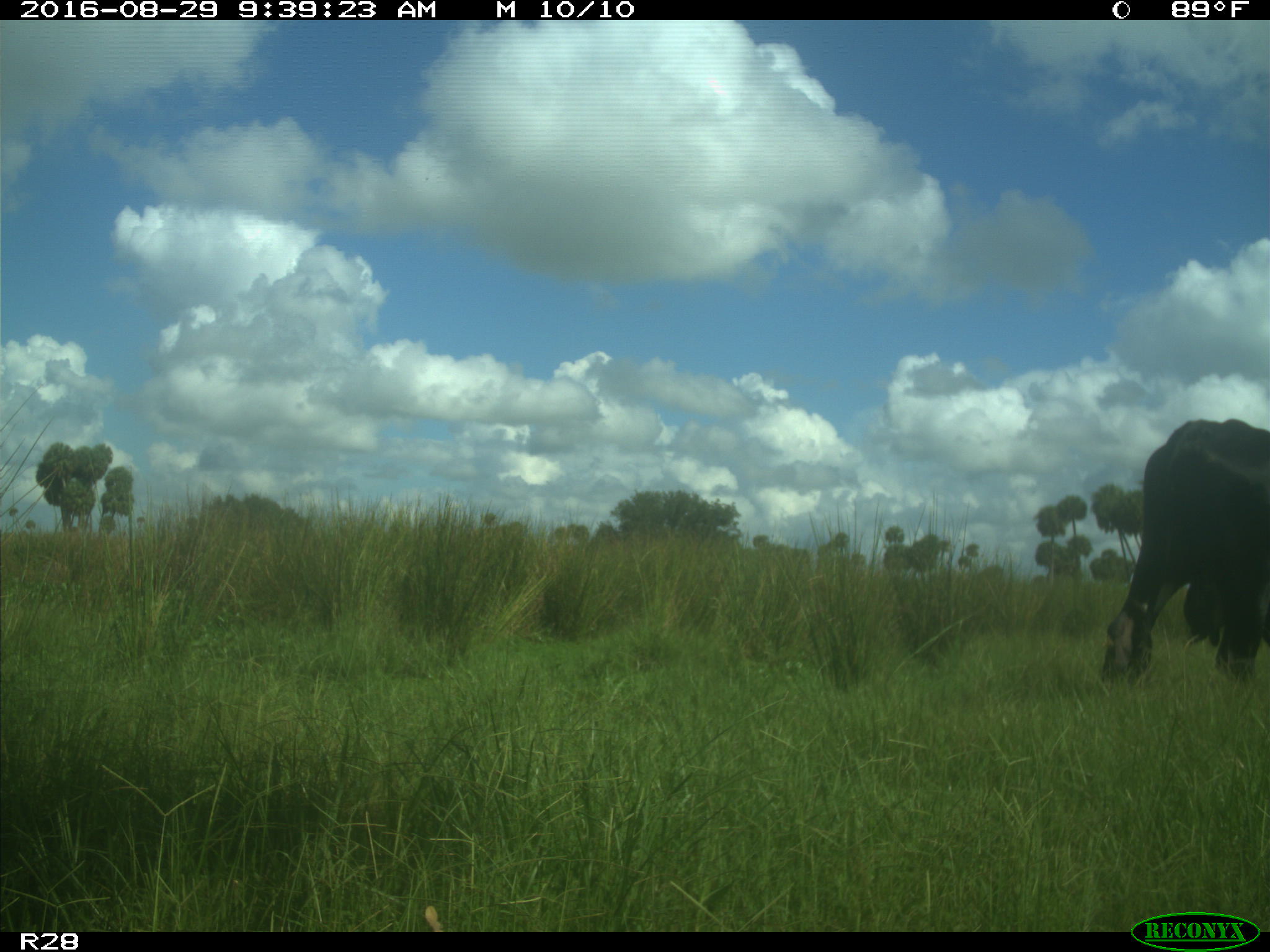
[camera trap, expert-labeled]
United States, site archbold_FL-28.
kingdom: Animalia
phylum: Chordata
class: Mammalia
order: Artiodactyla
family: Bovidae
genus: Bos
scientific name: Bos taurus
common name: domestic cow